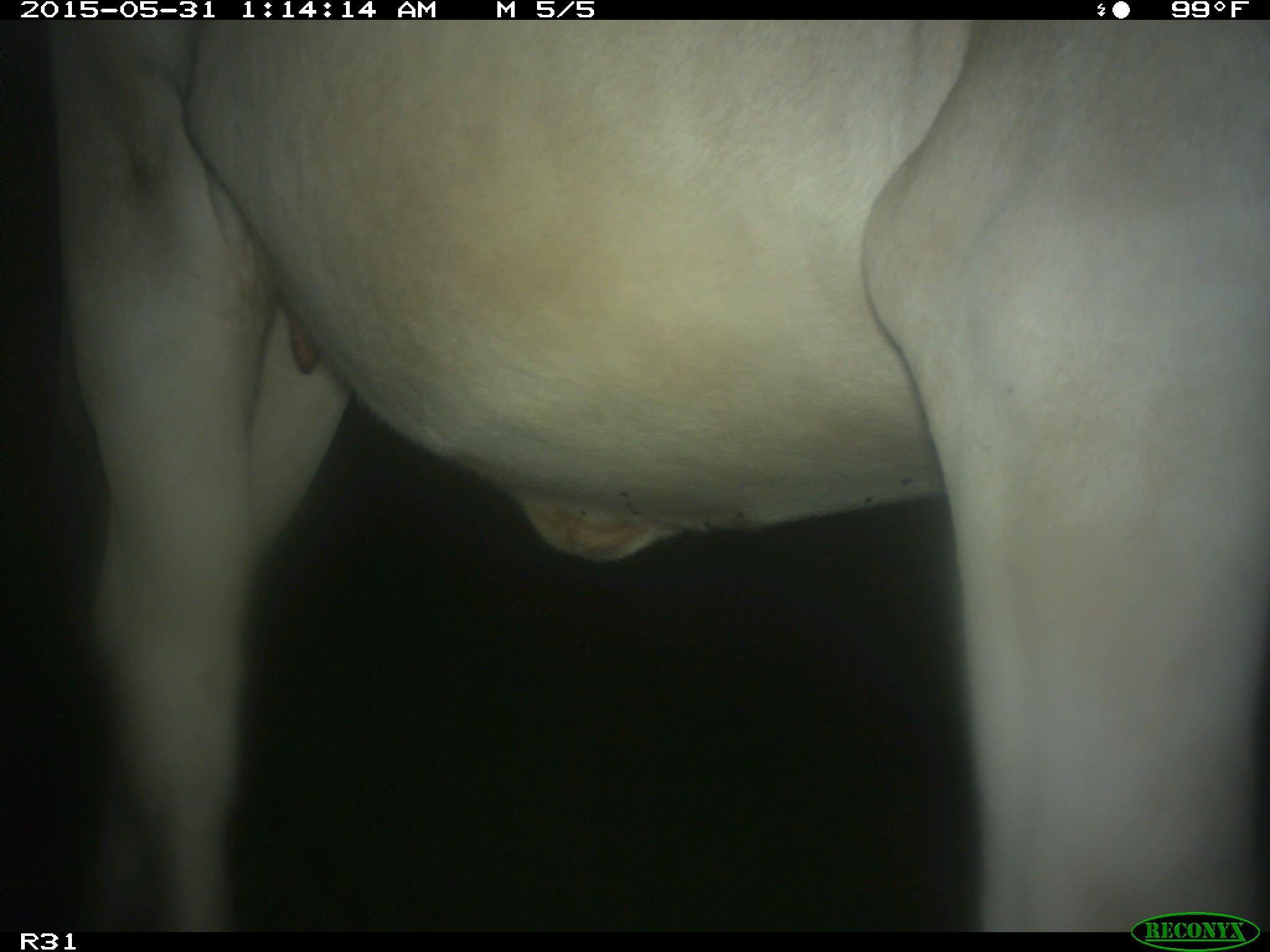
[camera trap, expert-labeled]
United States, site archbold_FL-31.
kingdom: Animalia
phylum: Chordata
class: Mammalia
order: Artiodactyla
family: Bovidae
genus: Bos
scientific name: Bos taurus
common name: domestic cow